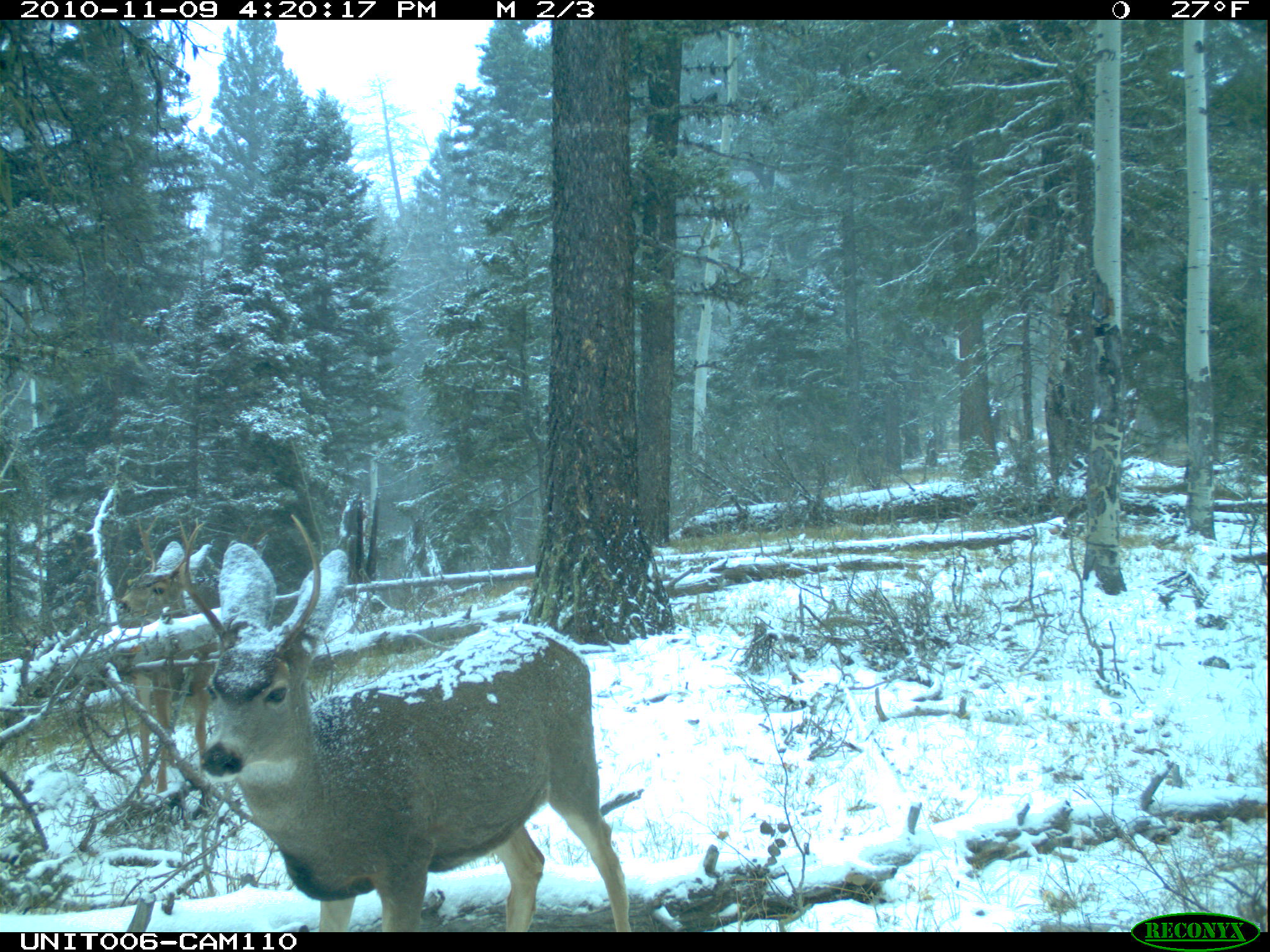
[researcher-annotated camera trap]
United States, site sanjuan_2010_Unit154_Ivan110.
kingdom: Animalia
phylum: Chordata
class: Mammalia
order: Artiodactyla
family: Cervidae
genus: Odocoileus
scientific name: Odocoileus hemionus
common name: mule deer